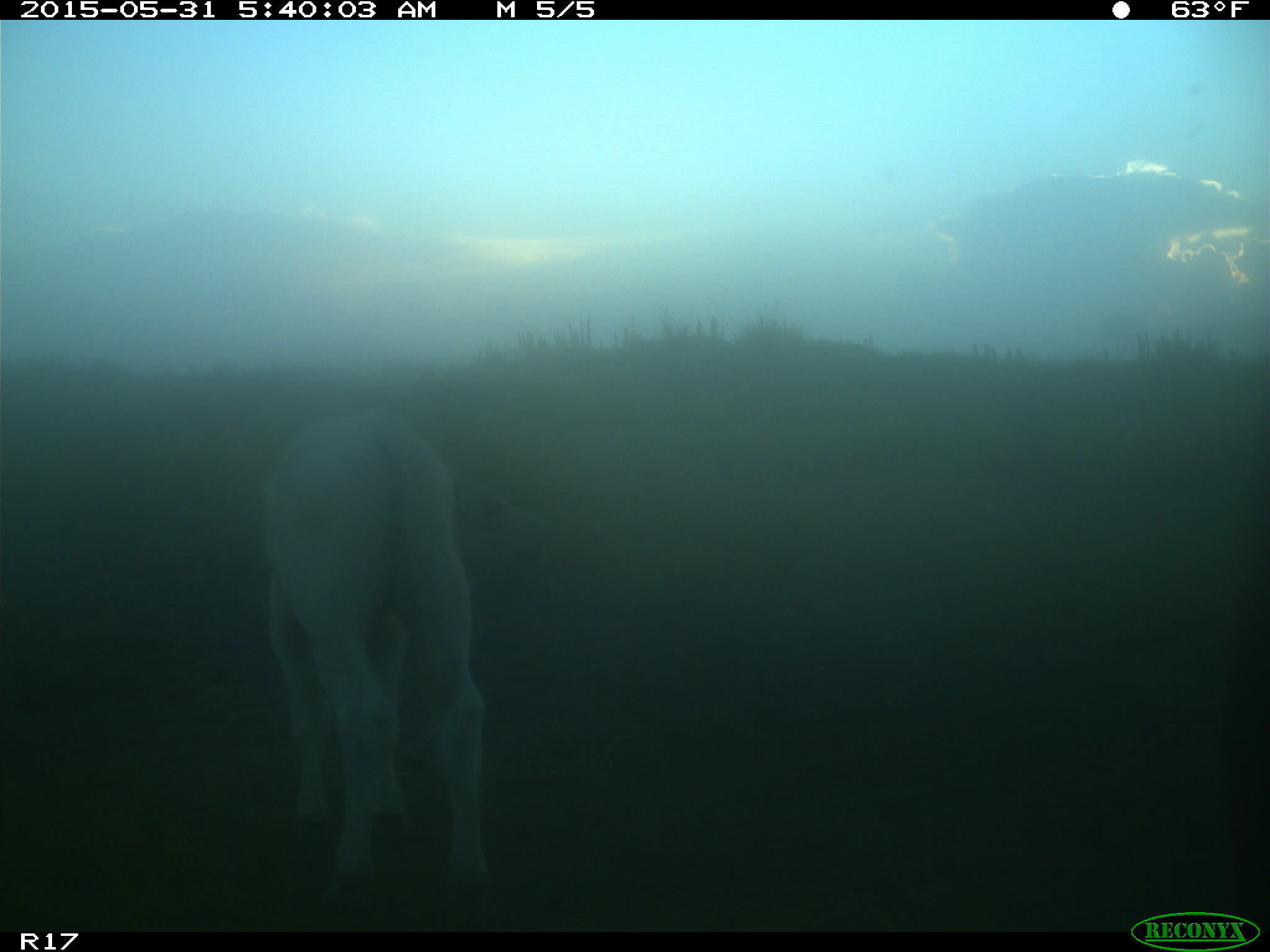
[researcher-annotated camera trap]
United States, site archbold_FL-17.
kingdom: Animalia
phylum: Chordata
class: Mammalia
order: Artiodactyla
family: Bovidae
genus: Bos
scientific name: Bos taurus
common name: domestic cow